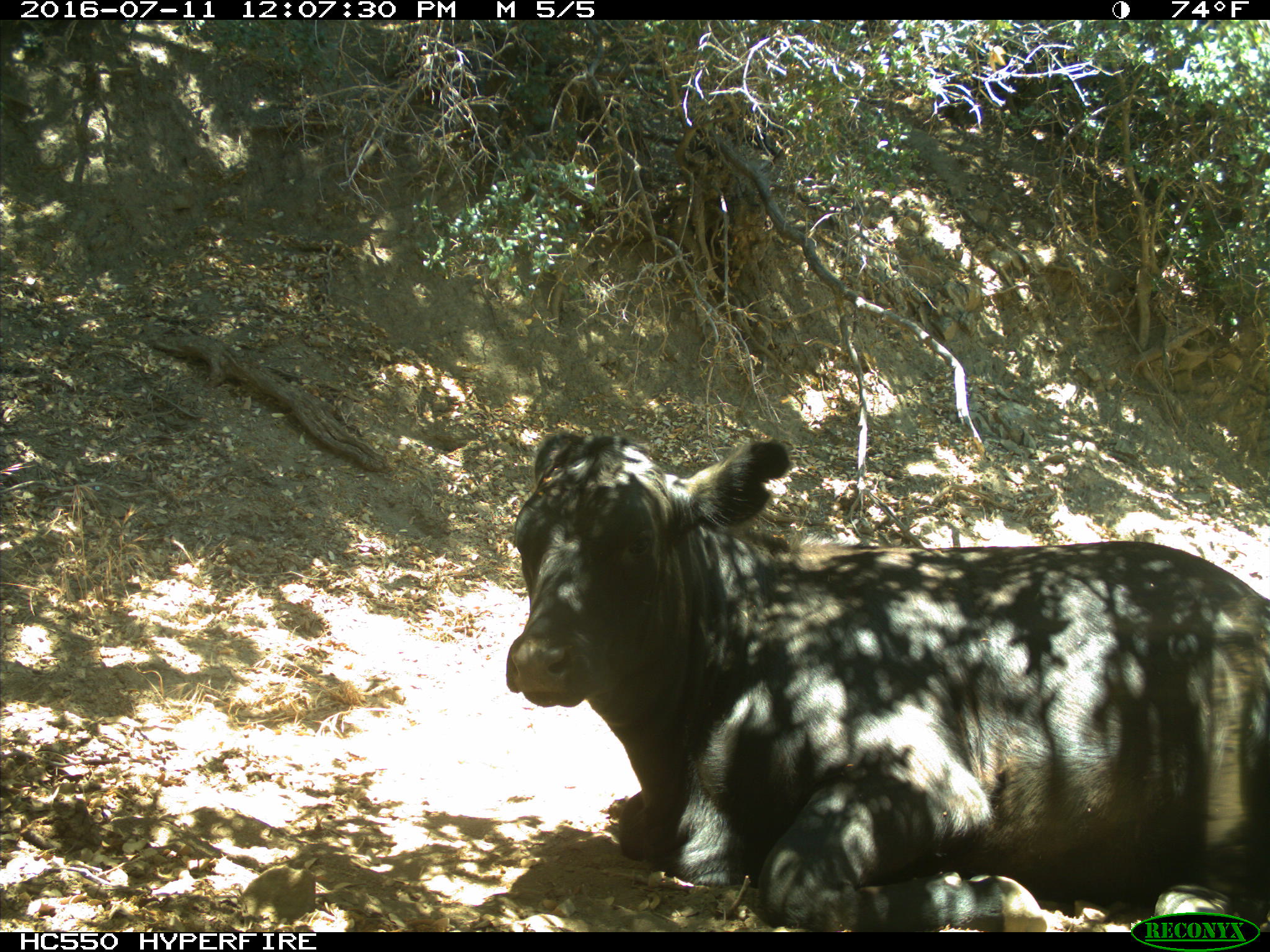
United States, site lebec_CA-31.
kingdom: Animalia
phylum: Chordata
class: Mammalia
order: Artiodactyla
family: Bovidae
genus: Bos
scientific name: Bos taurus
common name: domestic cow